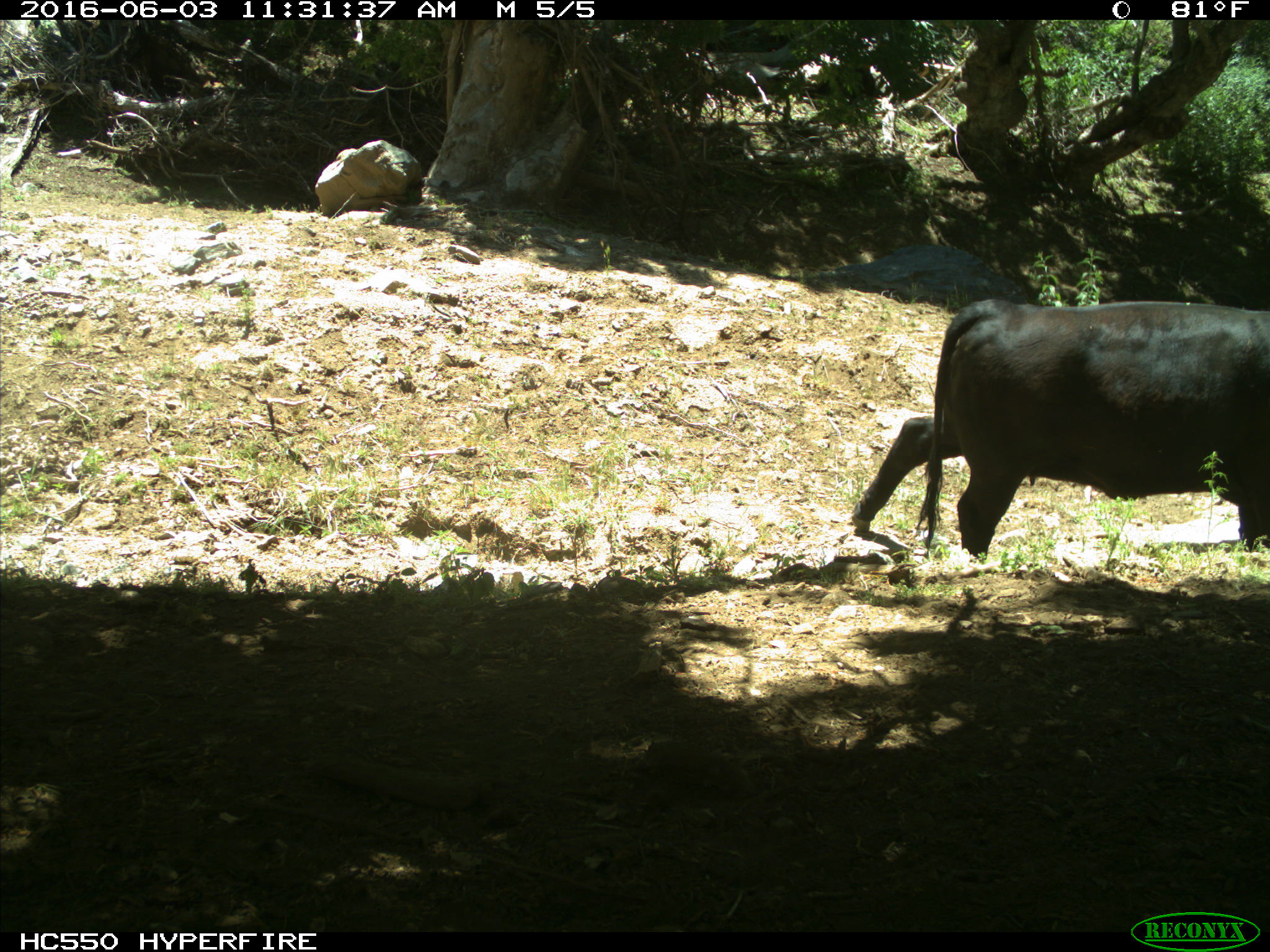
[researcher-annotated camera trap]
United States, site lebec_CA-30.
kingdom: Animalia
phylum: Chordata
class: Mammalia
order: Artiodactyla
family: Bovidae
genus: Bos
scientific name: Bos taurus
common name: domestic cow